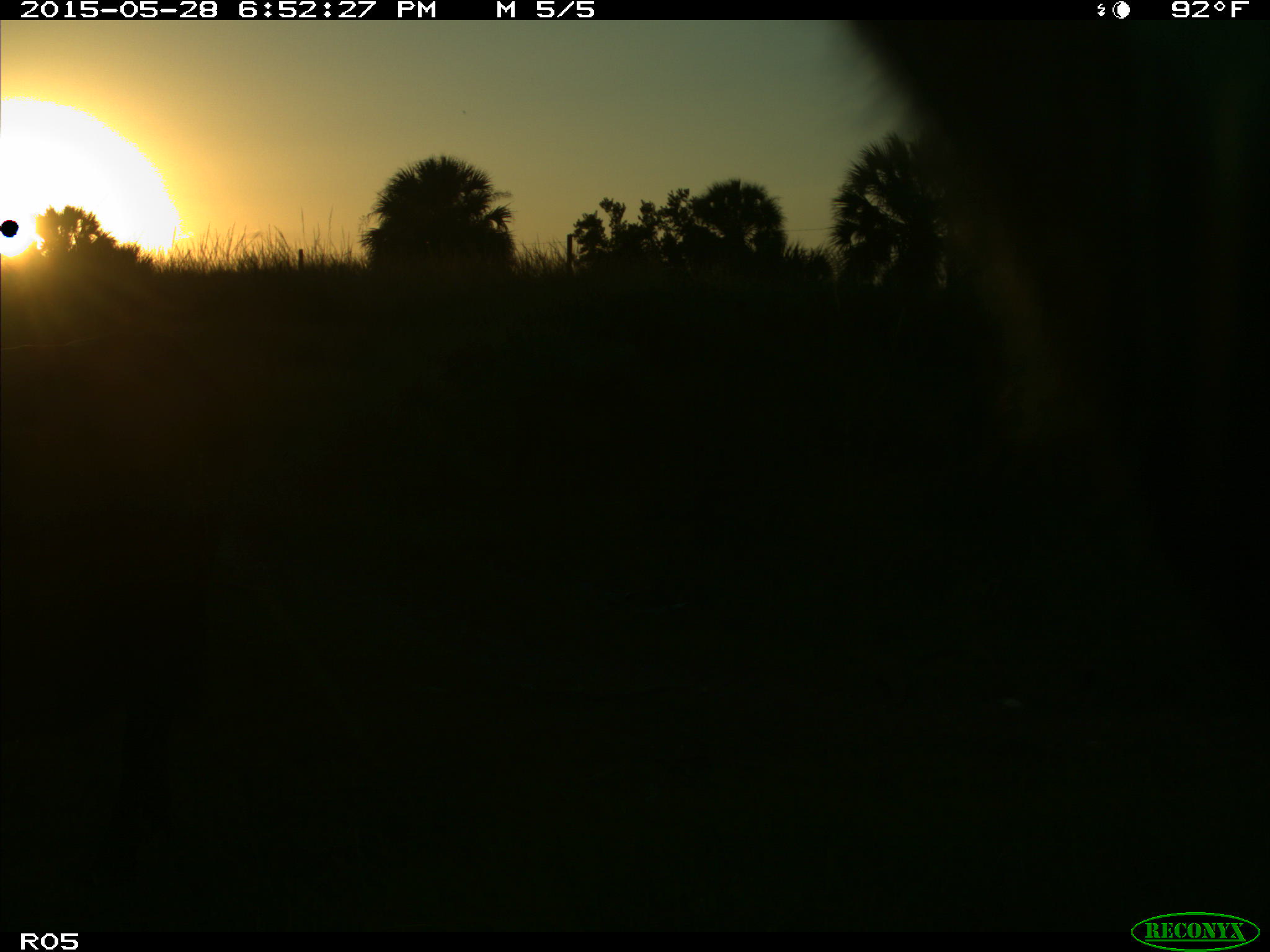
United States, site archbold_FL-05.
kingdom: Animalia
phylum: Chordata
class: Mammalia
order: Artiodactyla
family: Bovidae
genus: Bos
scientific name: Bos taurus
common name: domestic cow